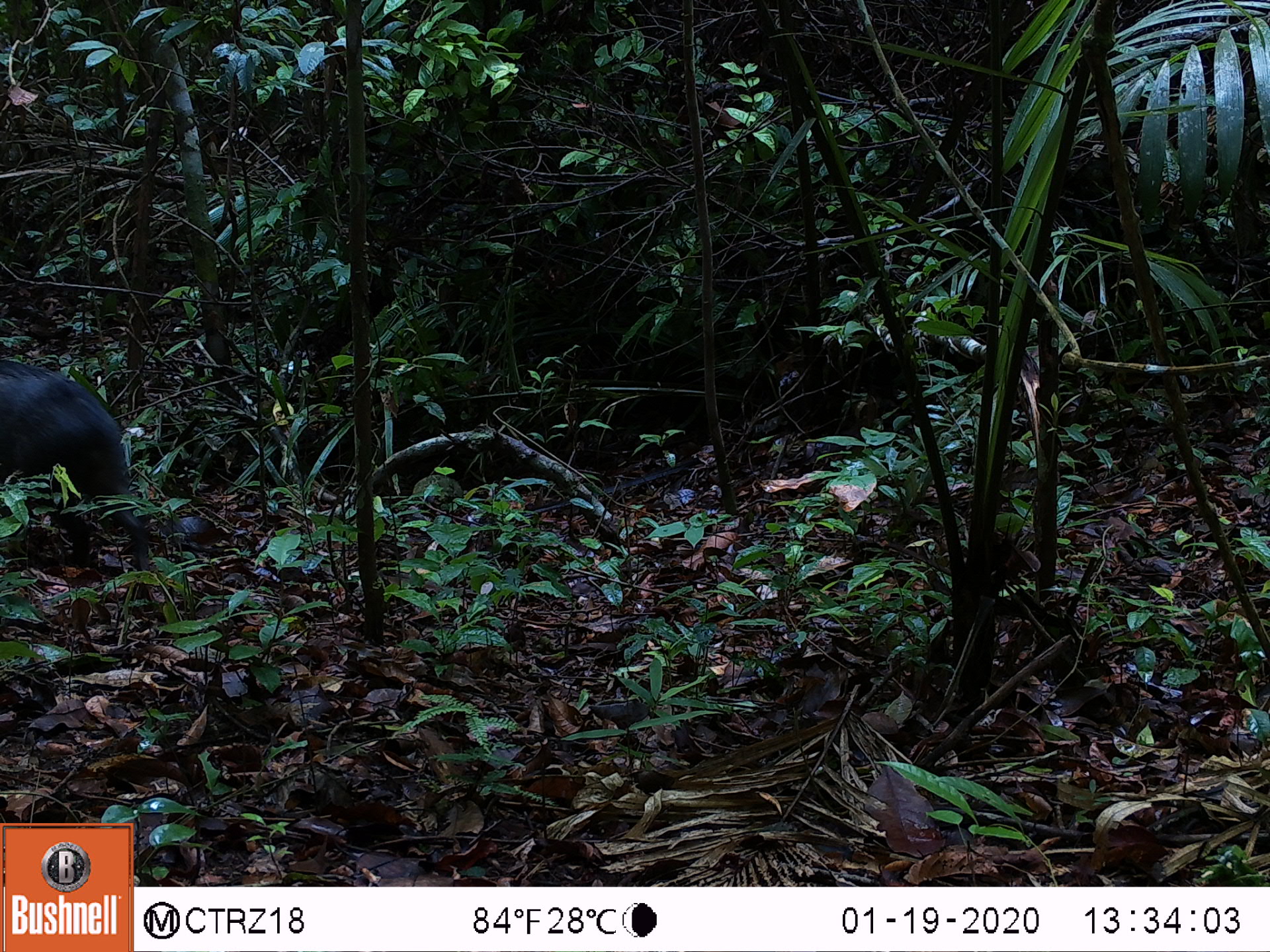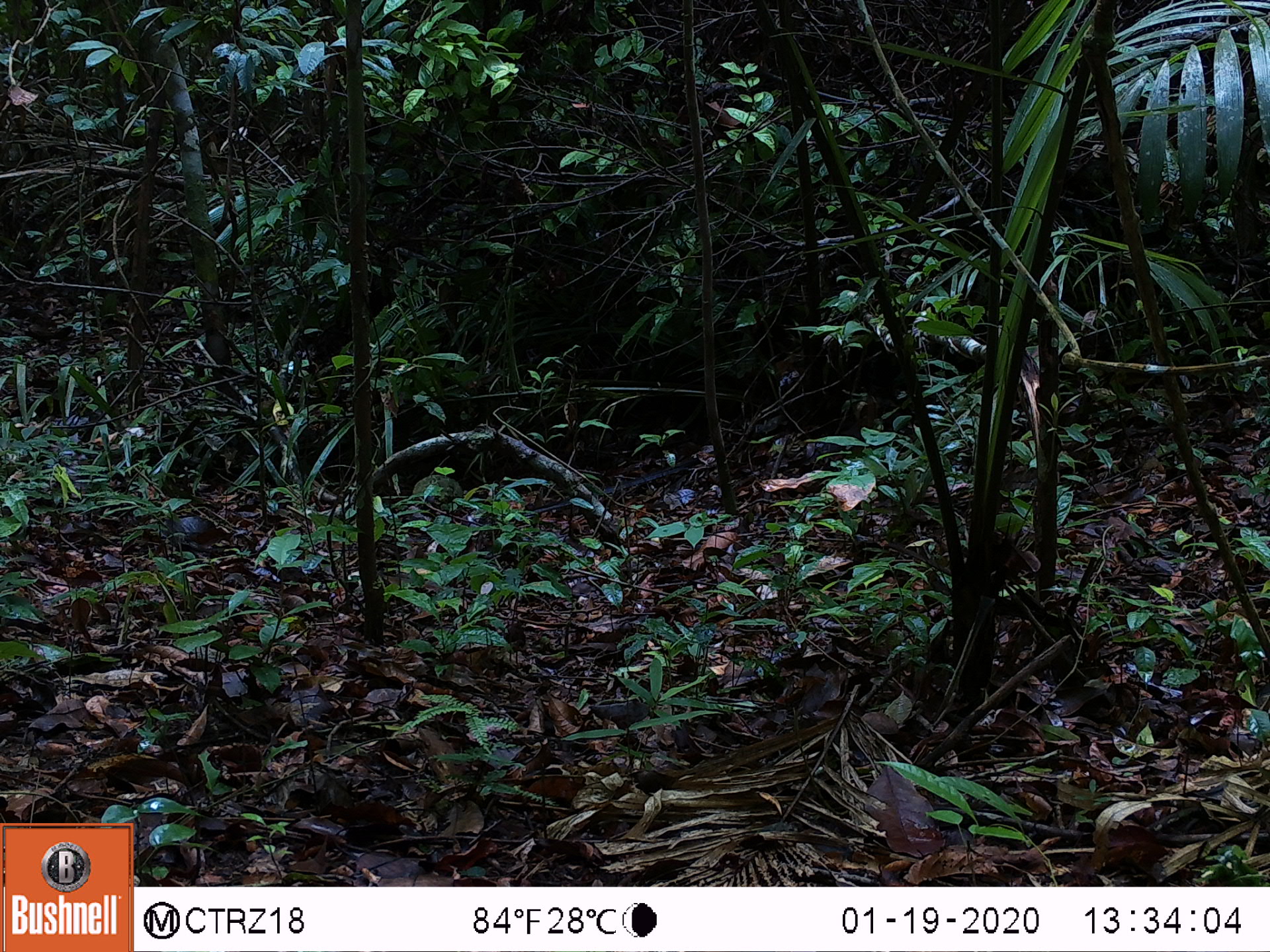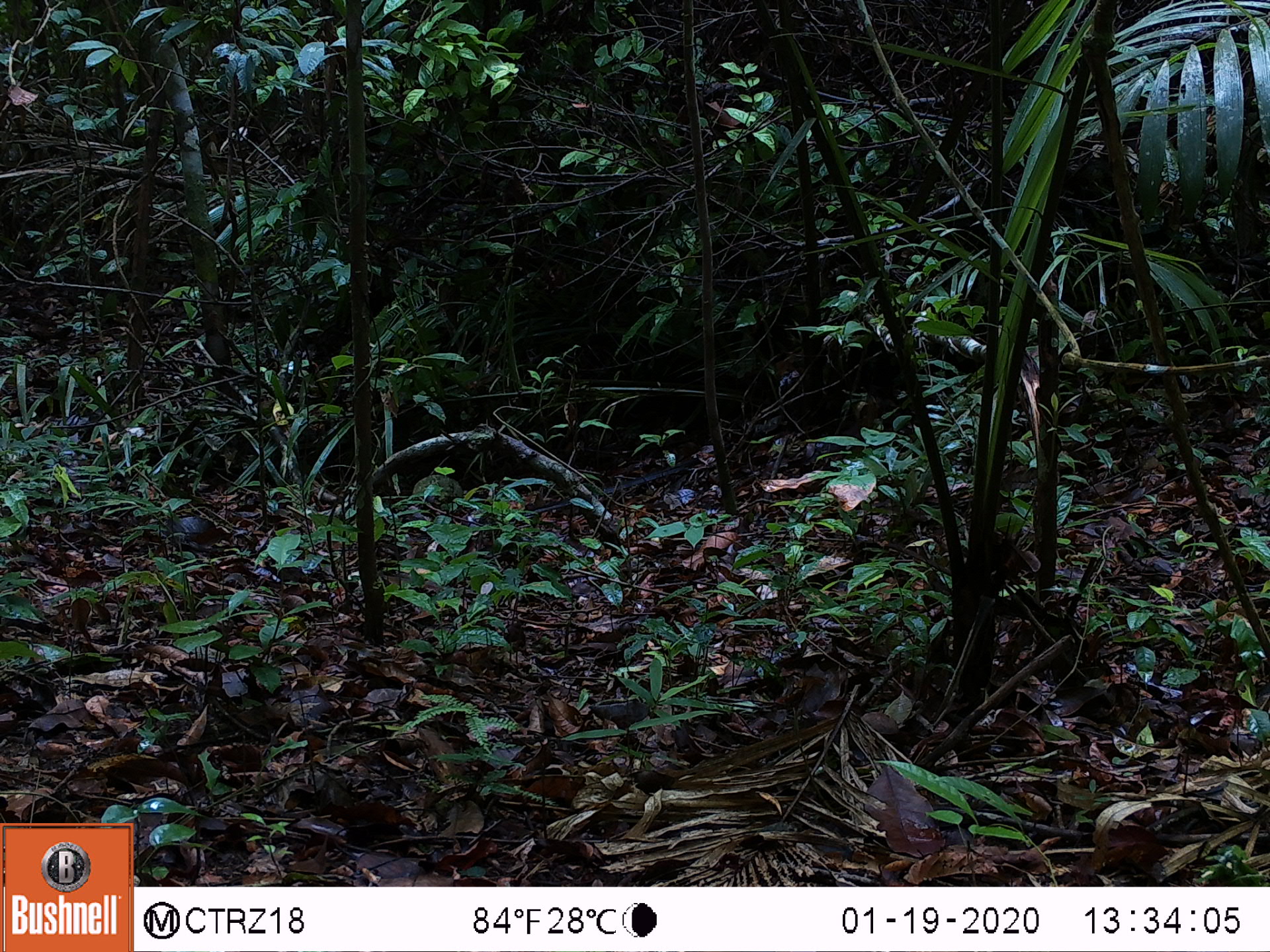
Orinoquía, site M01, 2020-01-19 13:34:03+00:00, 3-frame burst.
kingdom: Animalia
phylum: Chordata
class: Mammalia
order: Artiodactyla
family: Tayassuidae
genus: Pecari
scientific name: Pecari tajacu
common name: collared peccary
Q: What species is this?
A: Collared peccary (Pecari tajacu).